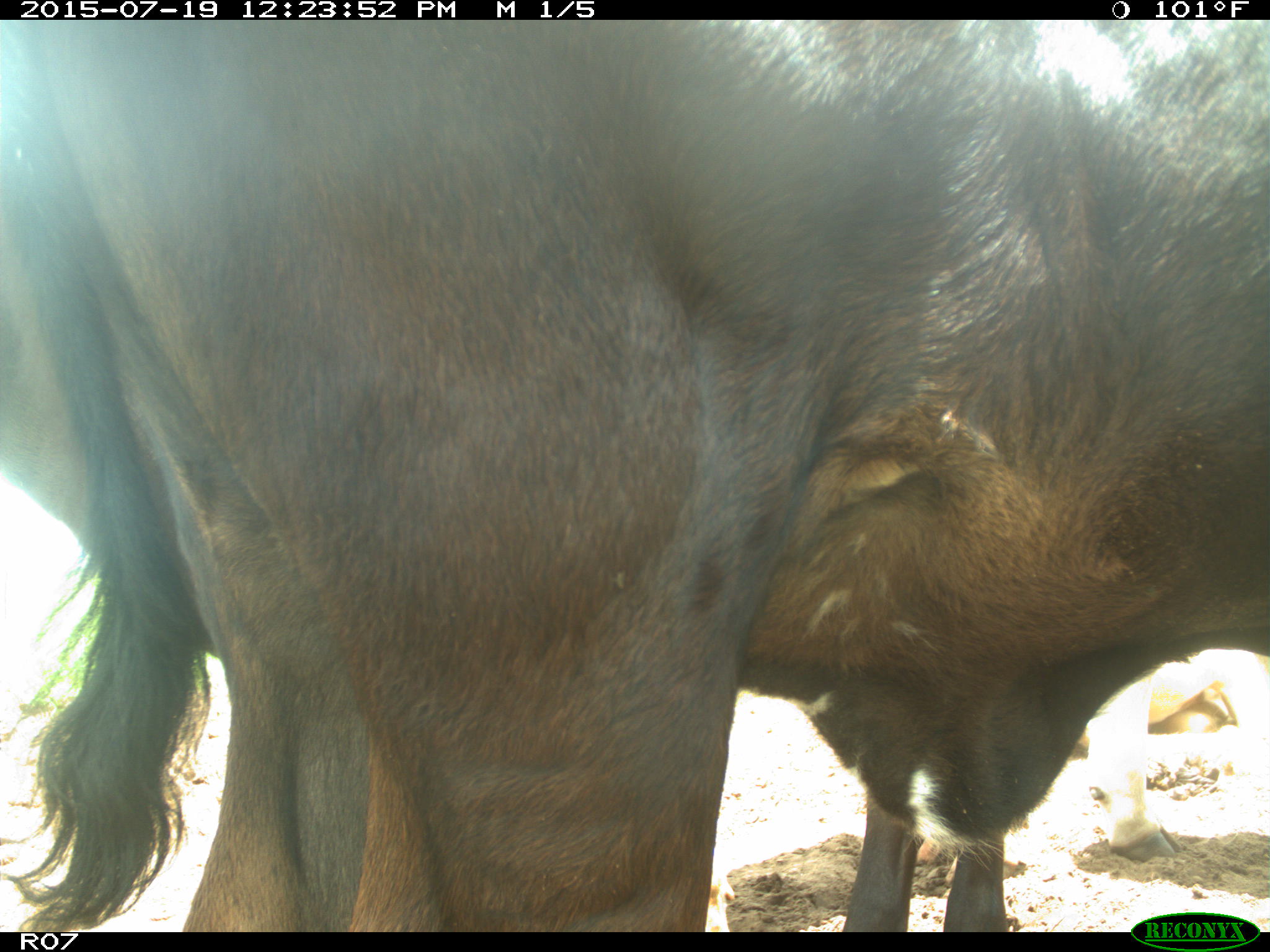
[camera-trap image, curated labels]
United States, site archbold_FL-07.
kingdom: Animalia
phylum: Chordata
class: Mammalia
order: Artiodactyla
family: Bovidae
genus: Bos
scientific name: Bos taurus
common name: domestic cow